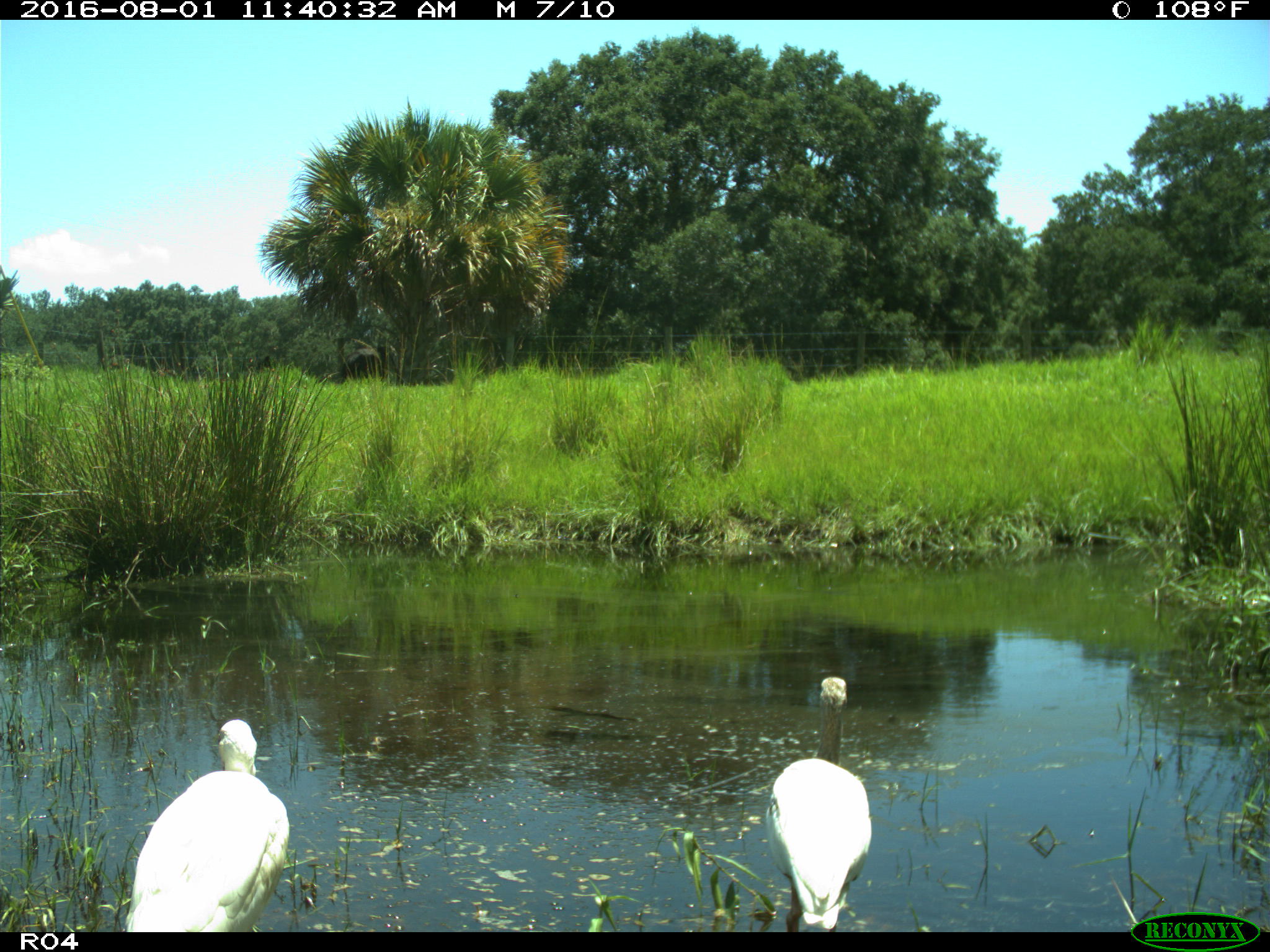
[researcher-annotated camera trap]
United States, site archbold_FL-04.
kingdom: Animalia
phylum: Chordata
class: Aves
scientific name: Aves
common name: birds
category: unidentified bird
Unidentified bird (birds) (Aves).